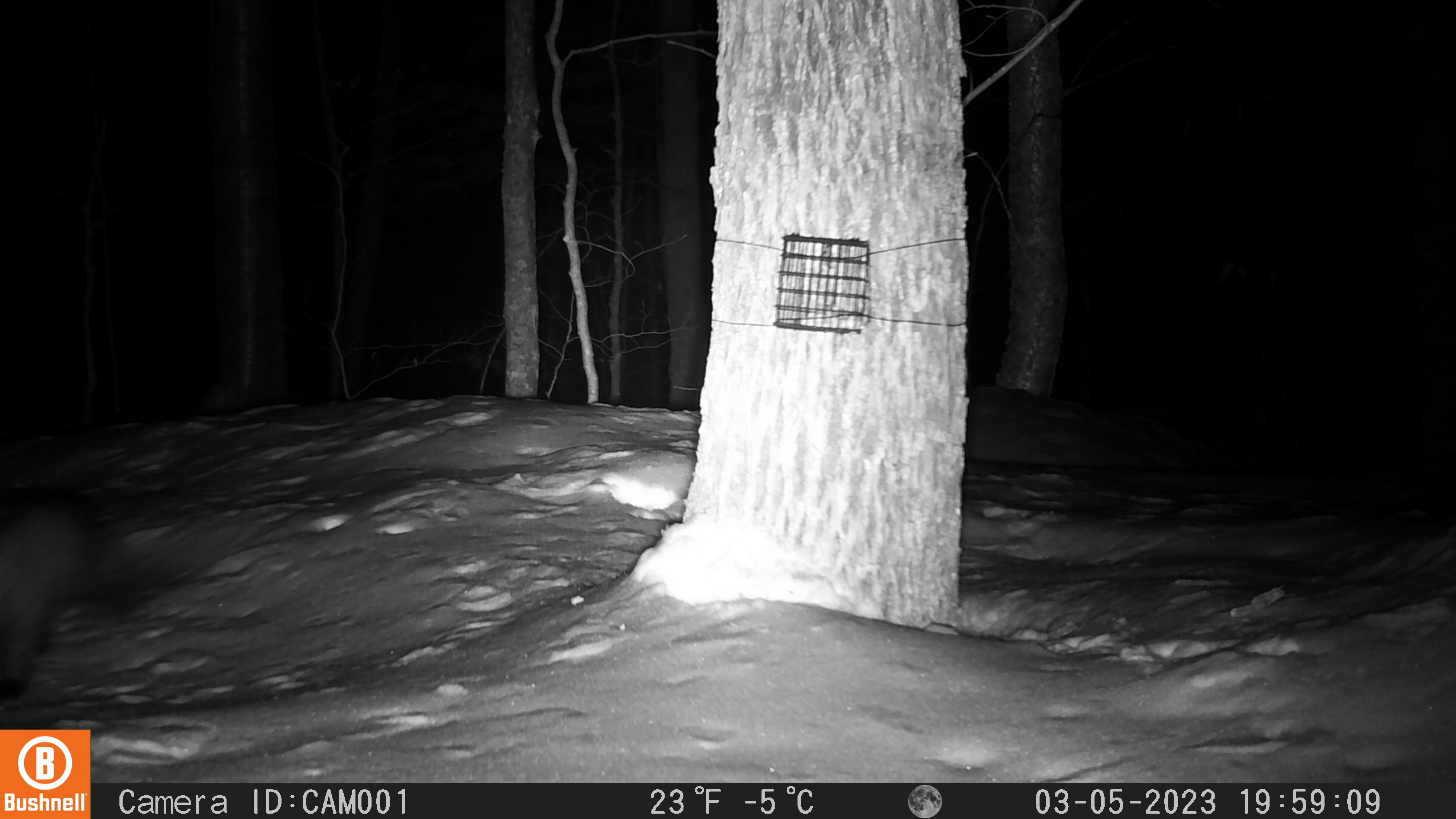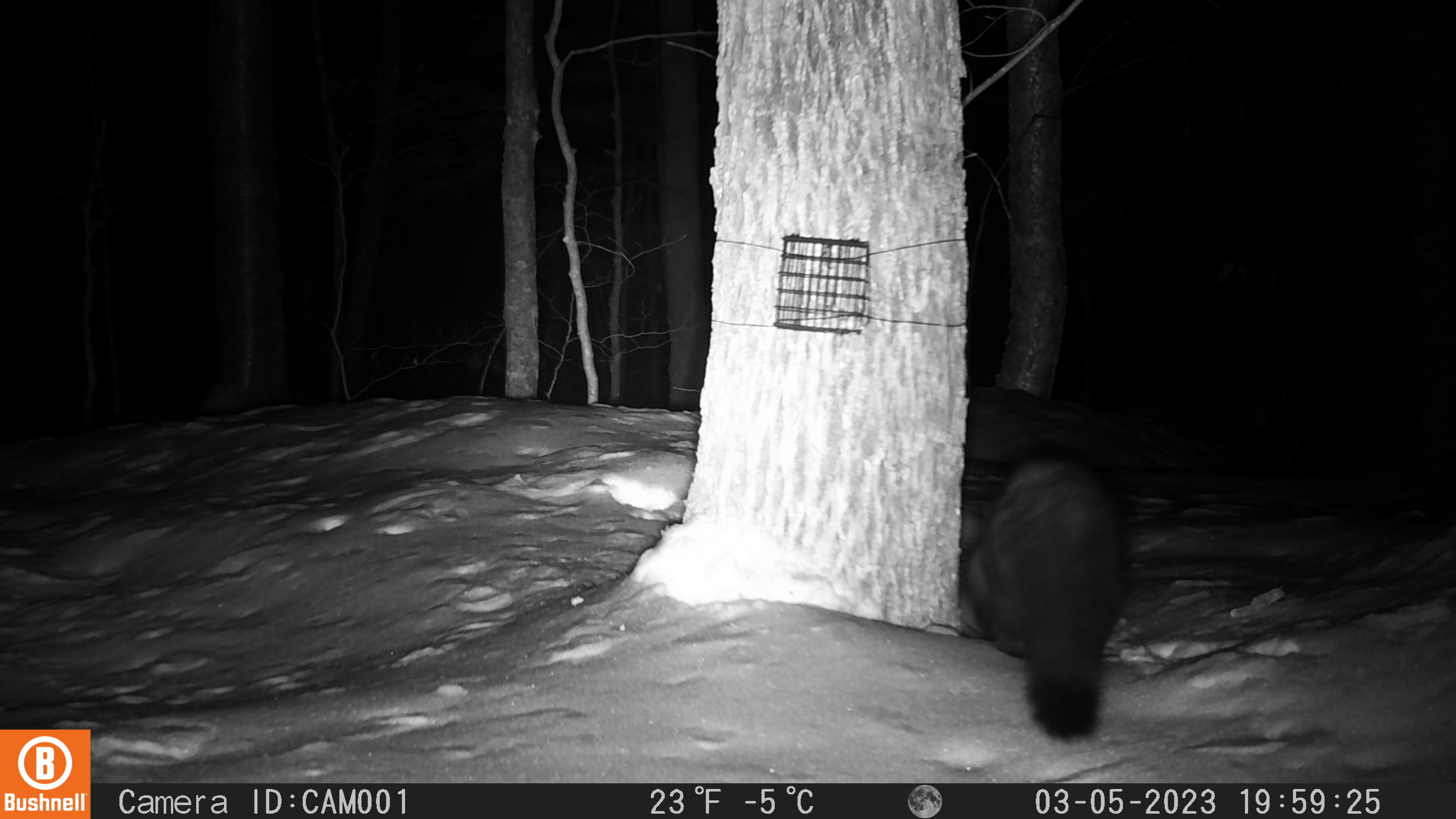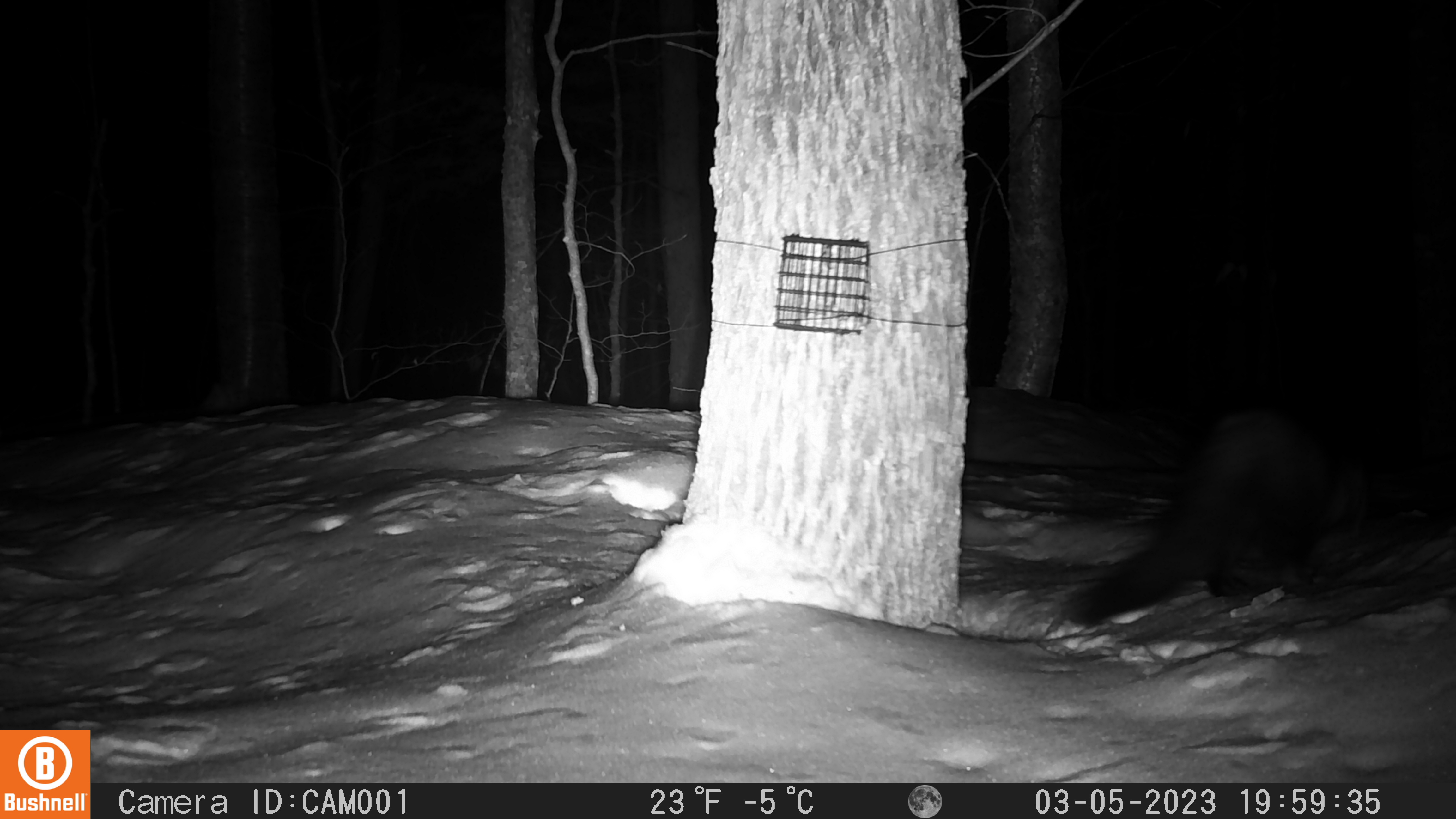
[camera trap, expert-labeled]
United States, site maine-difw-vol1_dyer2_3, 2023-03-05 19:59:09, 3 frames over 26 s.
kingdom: Animalia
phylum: Chordata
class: Mammalia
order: Carnivora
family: Mustelidae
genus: Pekania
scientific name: Pekania pennanti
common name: fisher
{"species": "fisher (Pekania pennanti)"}